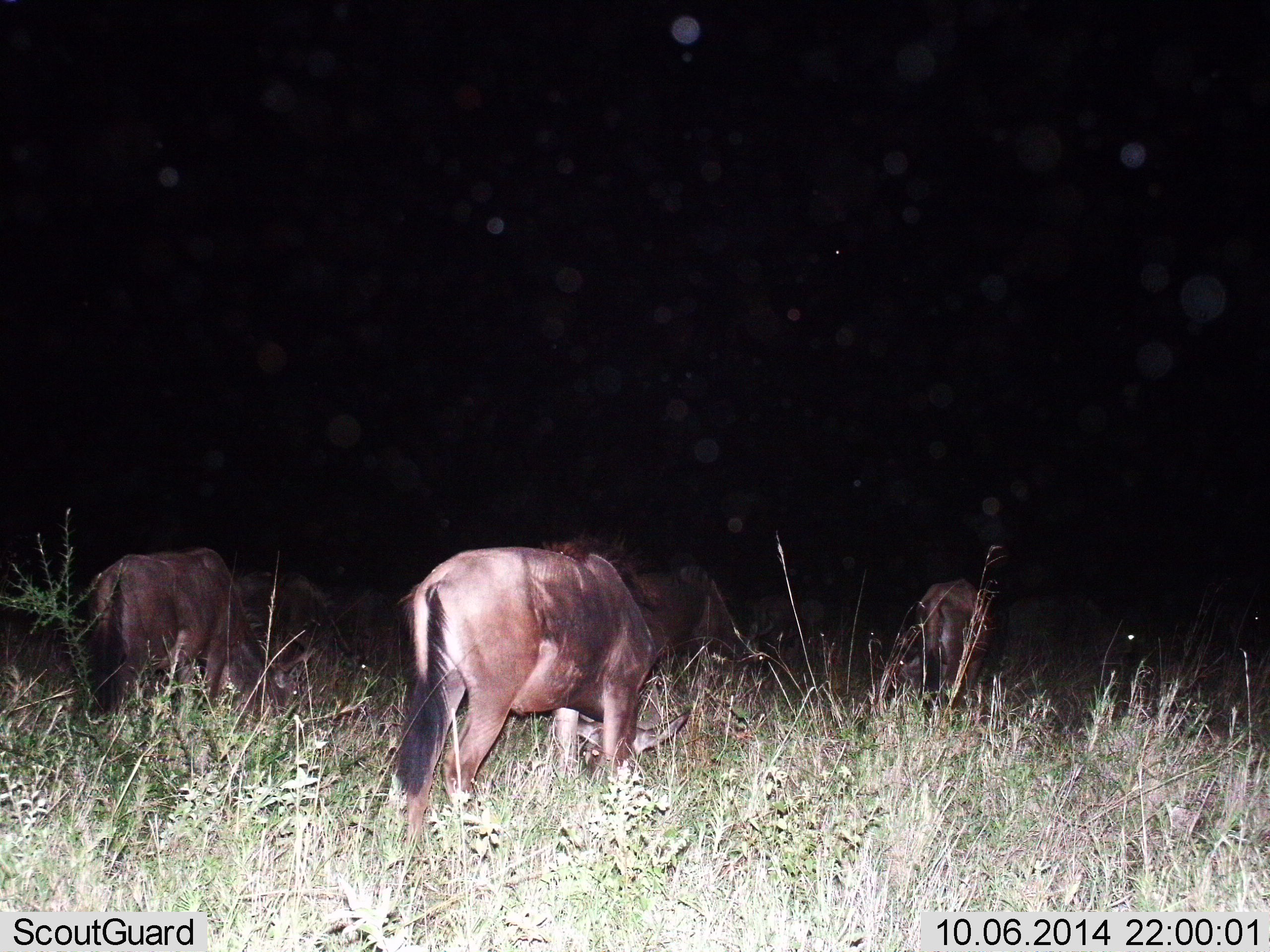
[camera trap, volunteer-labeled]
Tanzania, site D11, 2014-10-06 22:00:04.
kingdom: Animalia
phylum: Chordata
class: Mammalia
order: Artiodactyla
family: Bovidae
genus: Connochaetes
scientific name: Connochaetes taurinus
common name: blue wildebeest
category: wildebeest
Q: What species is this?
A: Wildebeest (blue wildebeest) (Connochaetes taurinus).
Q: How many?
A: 5.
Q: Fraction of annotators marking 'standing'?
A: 20%.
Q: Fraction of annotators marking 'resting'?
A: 10%.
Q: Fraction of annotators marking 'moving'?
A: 10%.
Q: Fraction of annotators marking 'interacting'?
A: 0%.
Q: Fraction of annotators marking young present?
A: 0%.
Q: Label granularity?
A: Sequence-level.